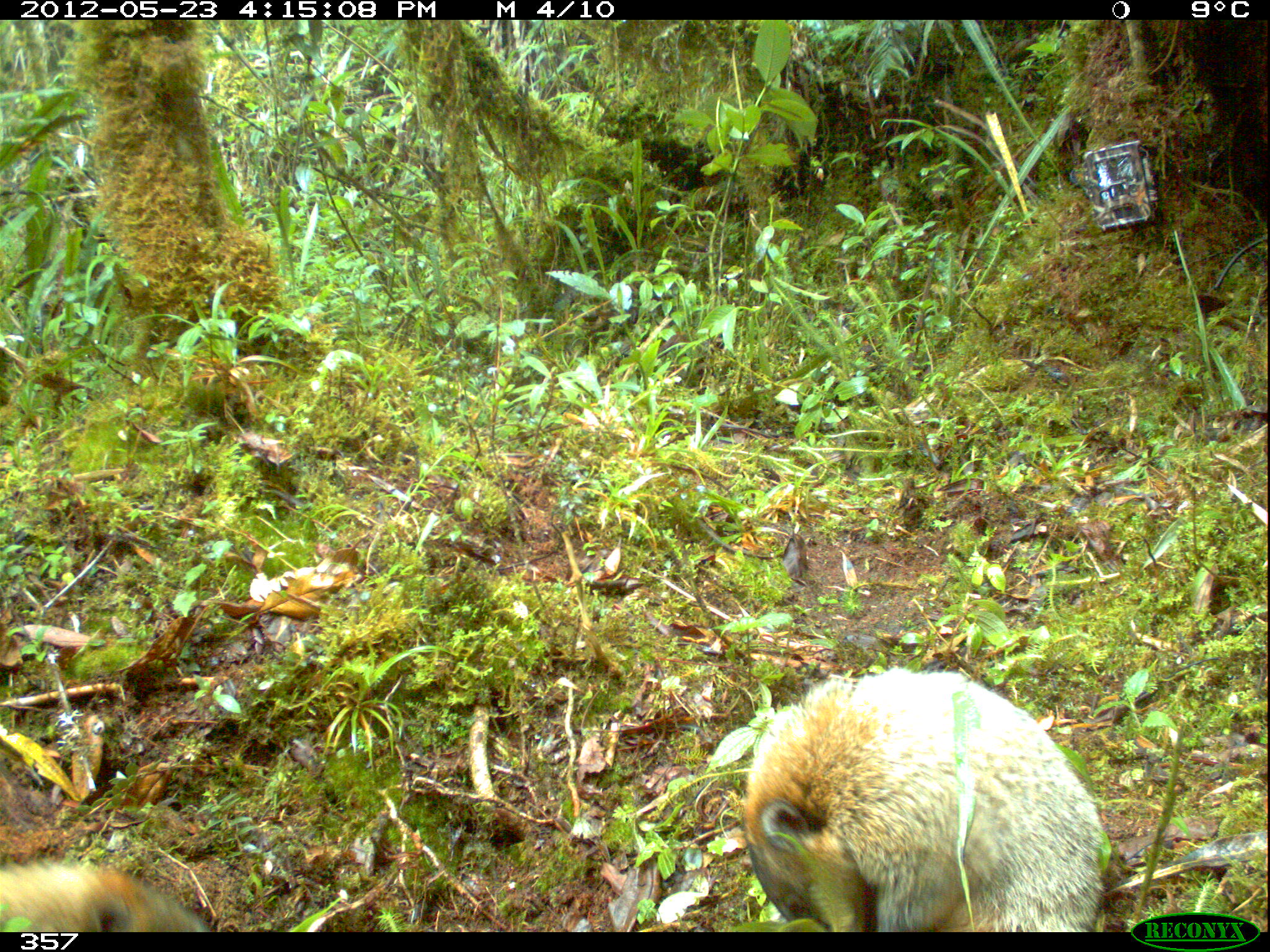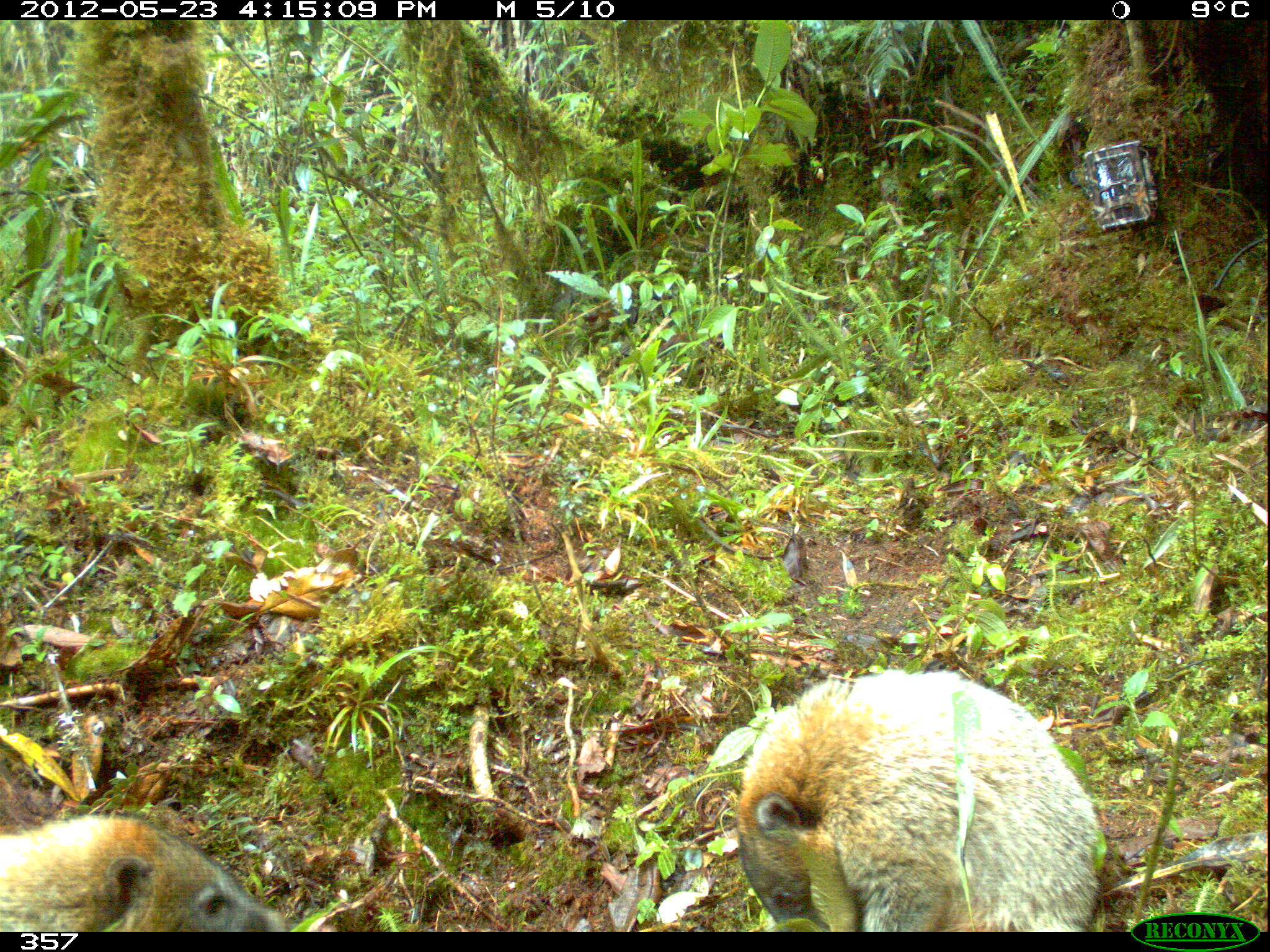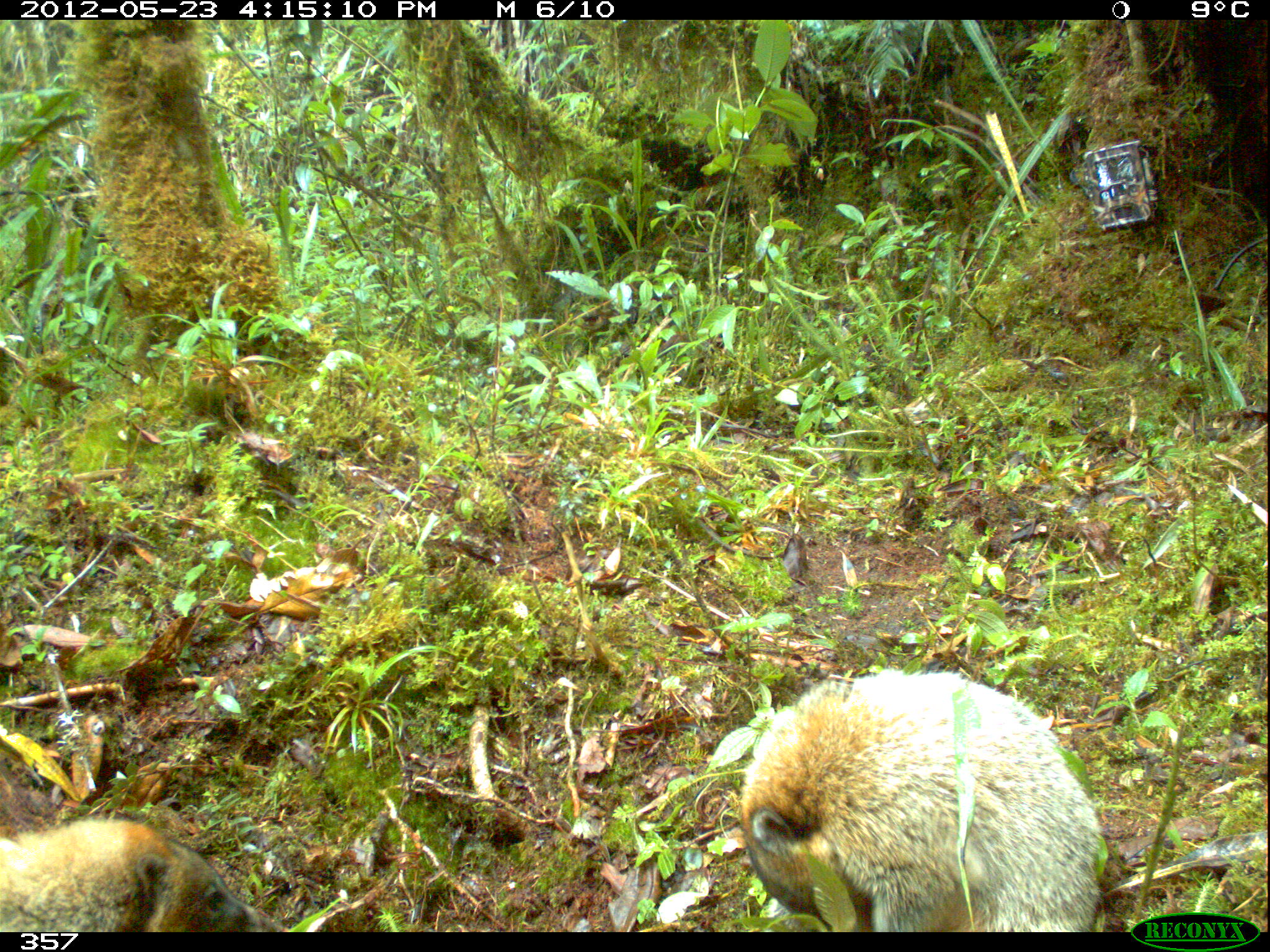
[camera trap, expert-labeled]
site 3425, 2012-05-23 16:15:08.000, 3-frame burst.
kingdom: Animalia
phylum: Chordata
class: Mammalia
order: Carnivora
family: Procyonidae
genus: Nasua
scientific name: Nasua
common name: coatis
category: unknown coati